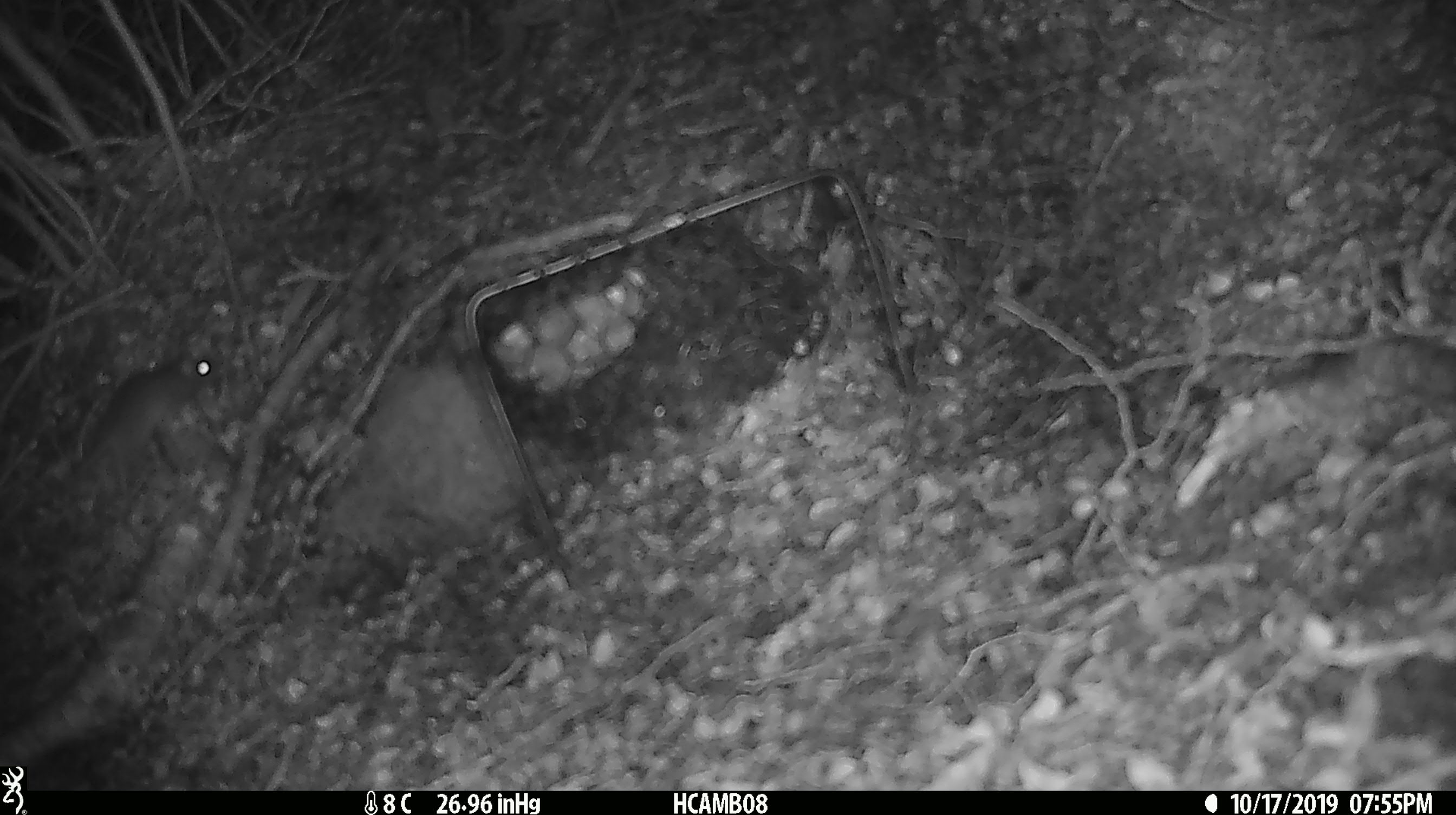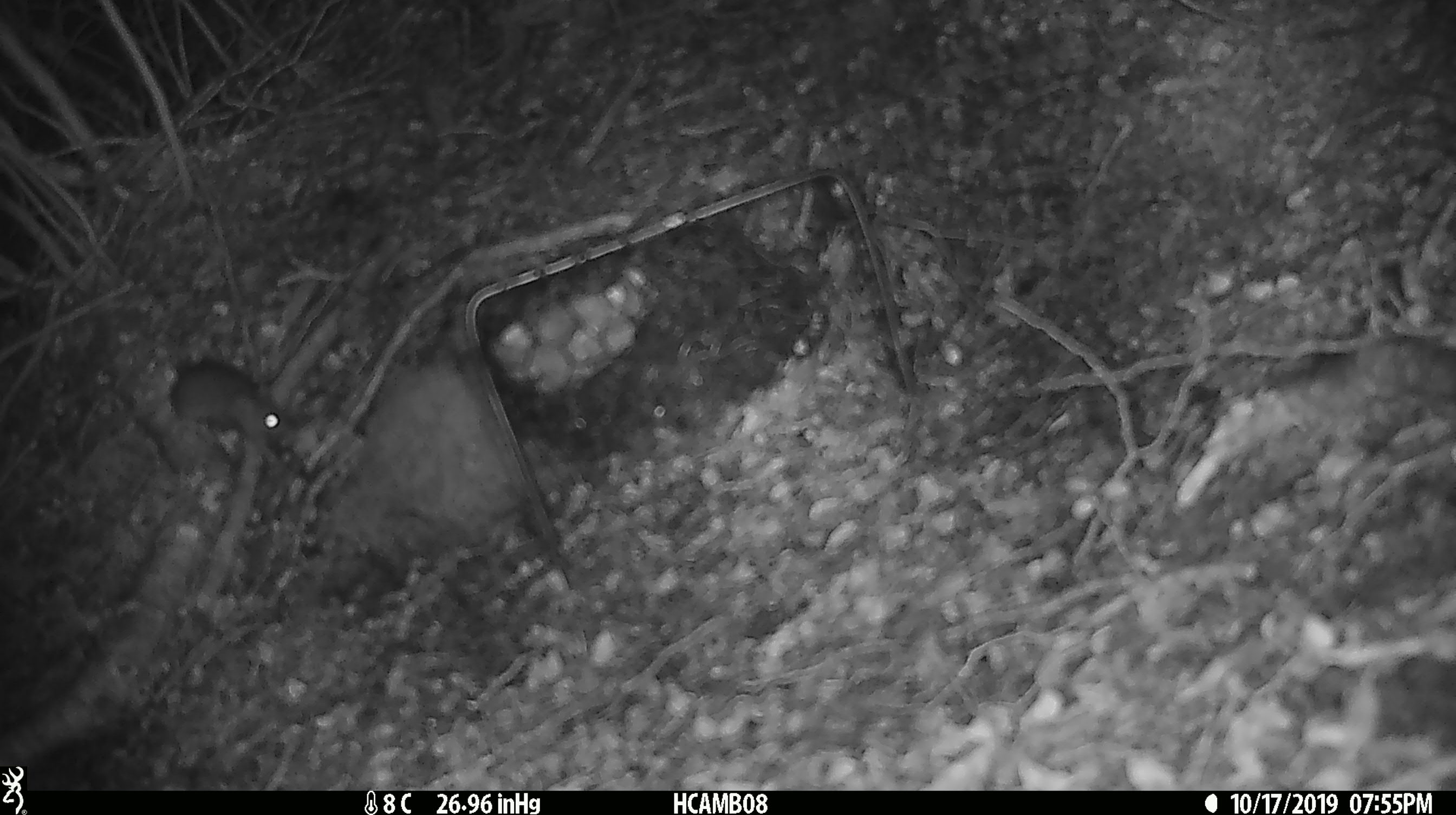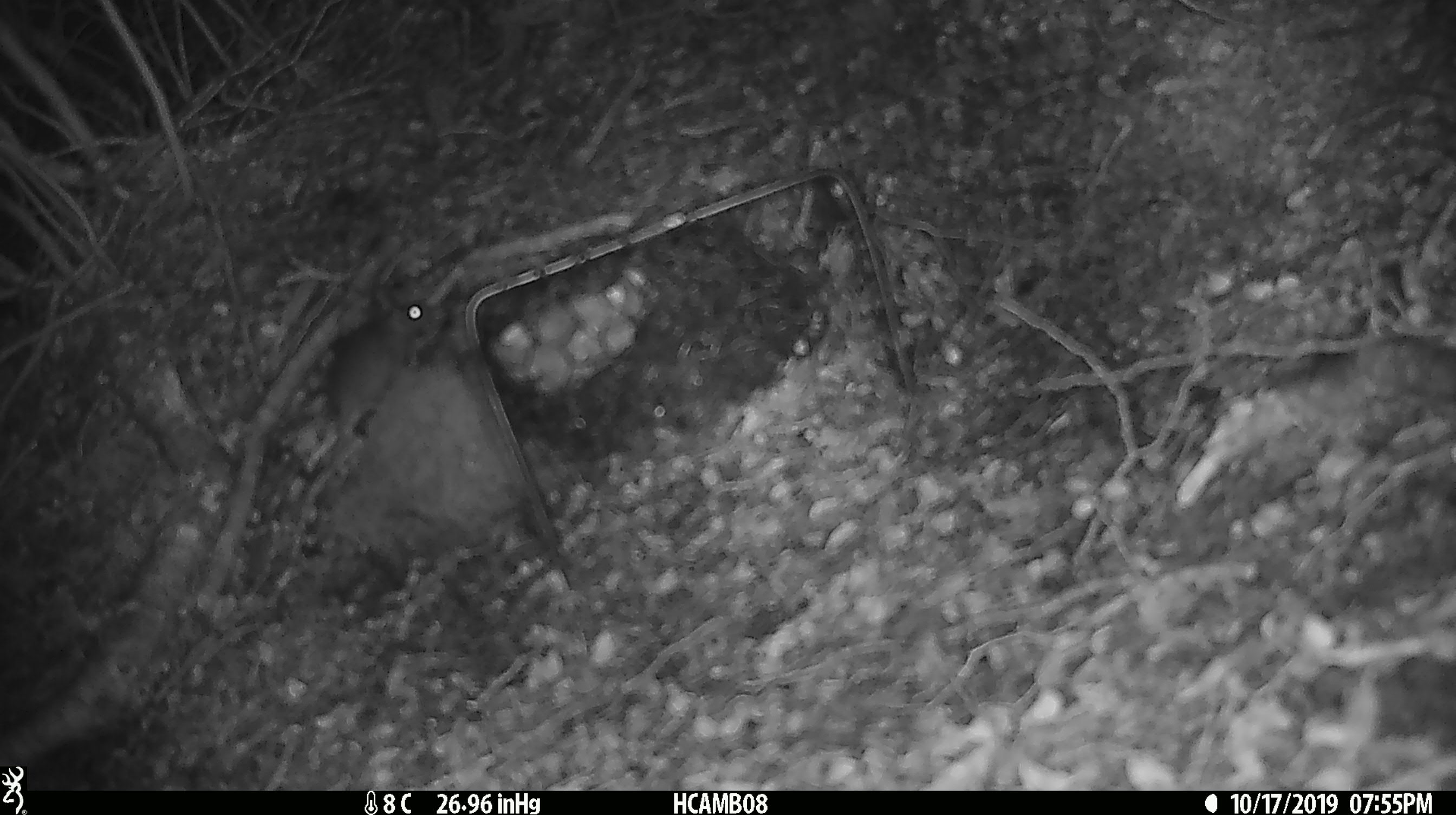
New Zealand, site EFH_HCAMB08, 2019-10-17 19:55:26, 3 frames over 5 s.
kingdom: Animalia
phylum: Chordata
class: Mammalia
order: Rodentia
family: Muridae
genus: Mus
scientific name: Mus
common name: mouse